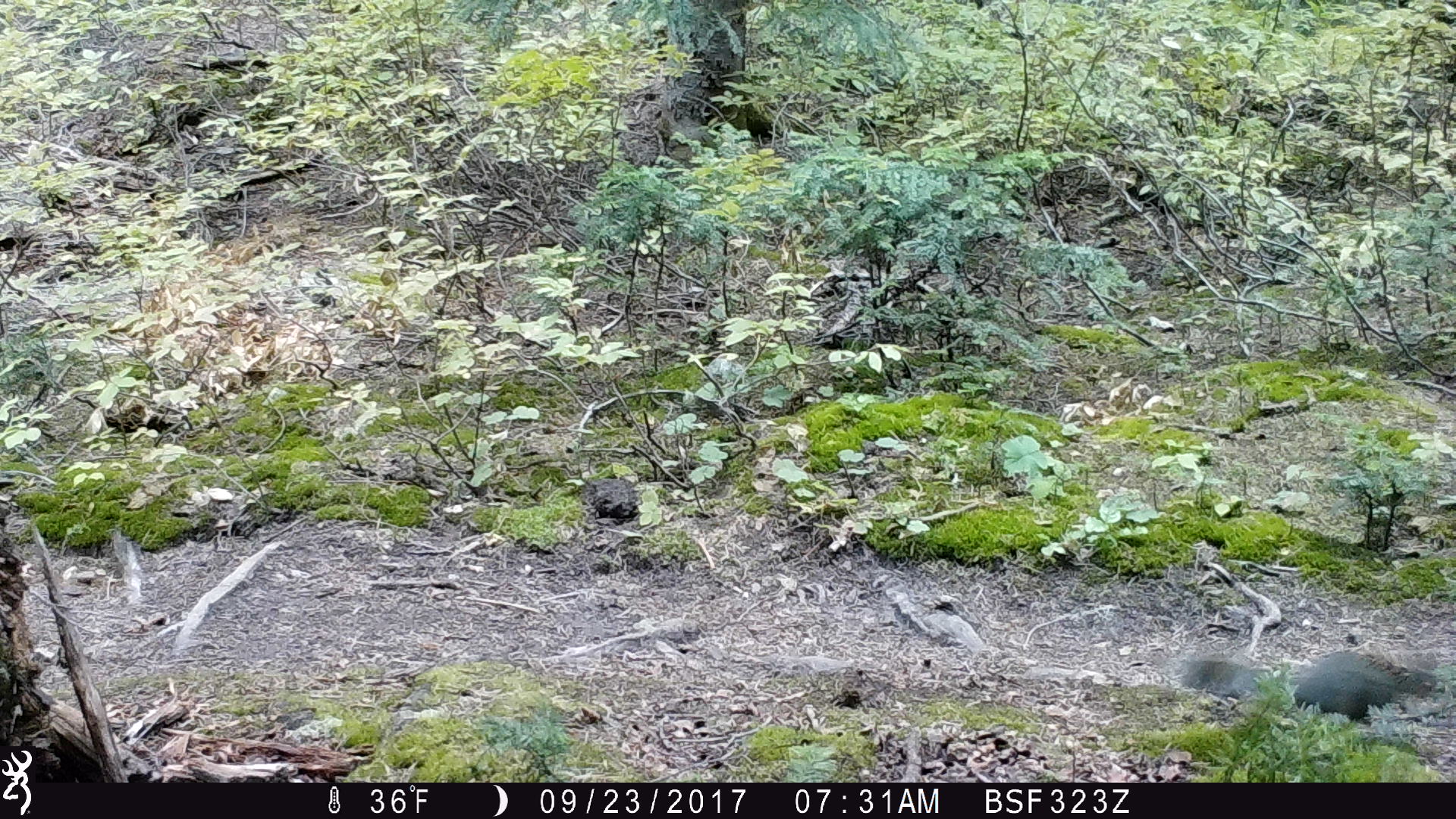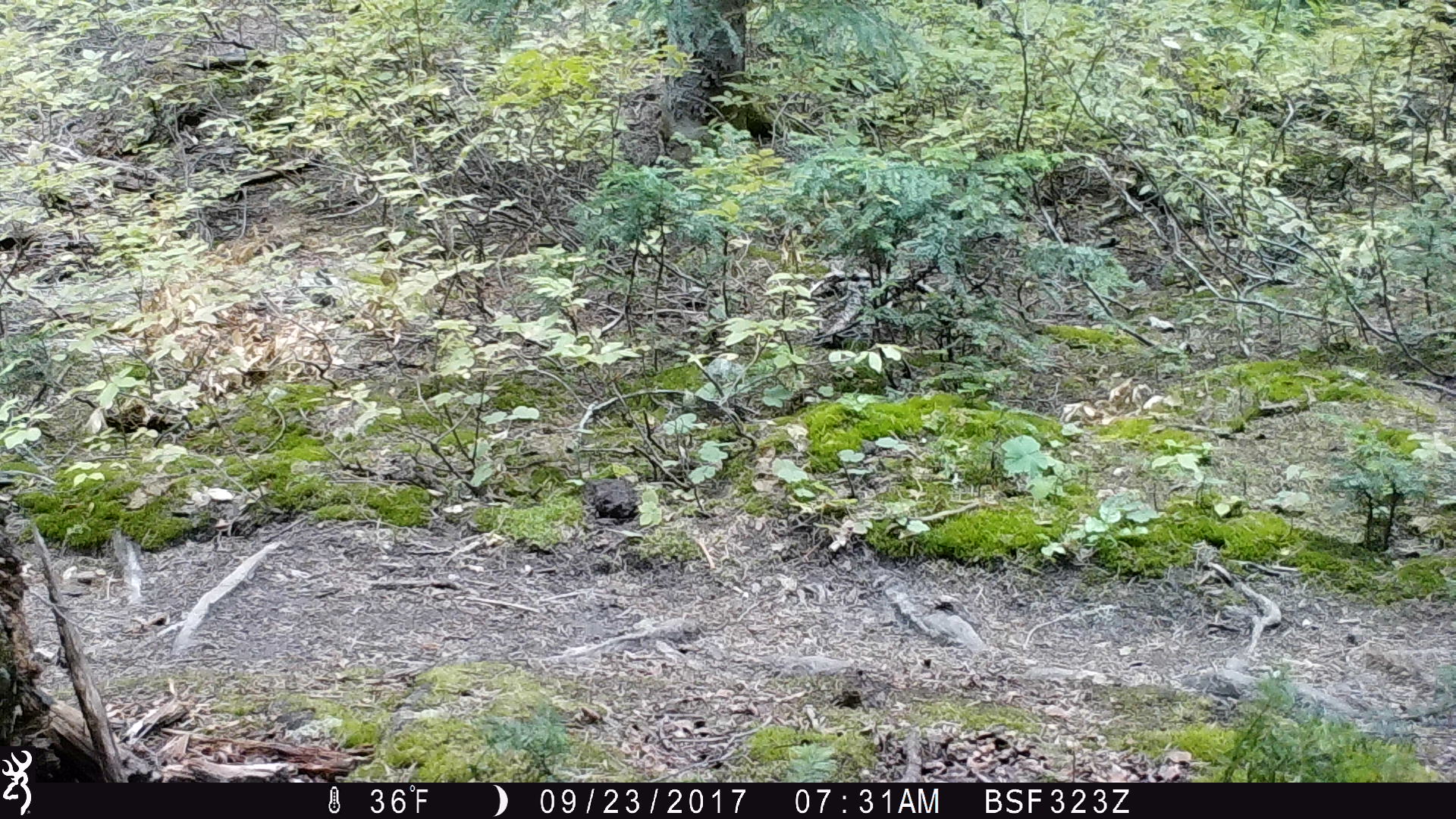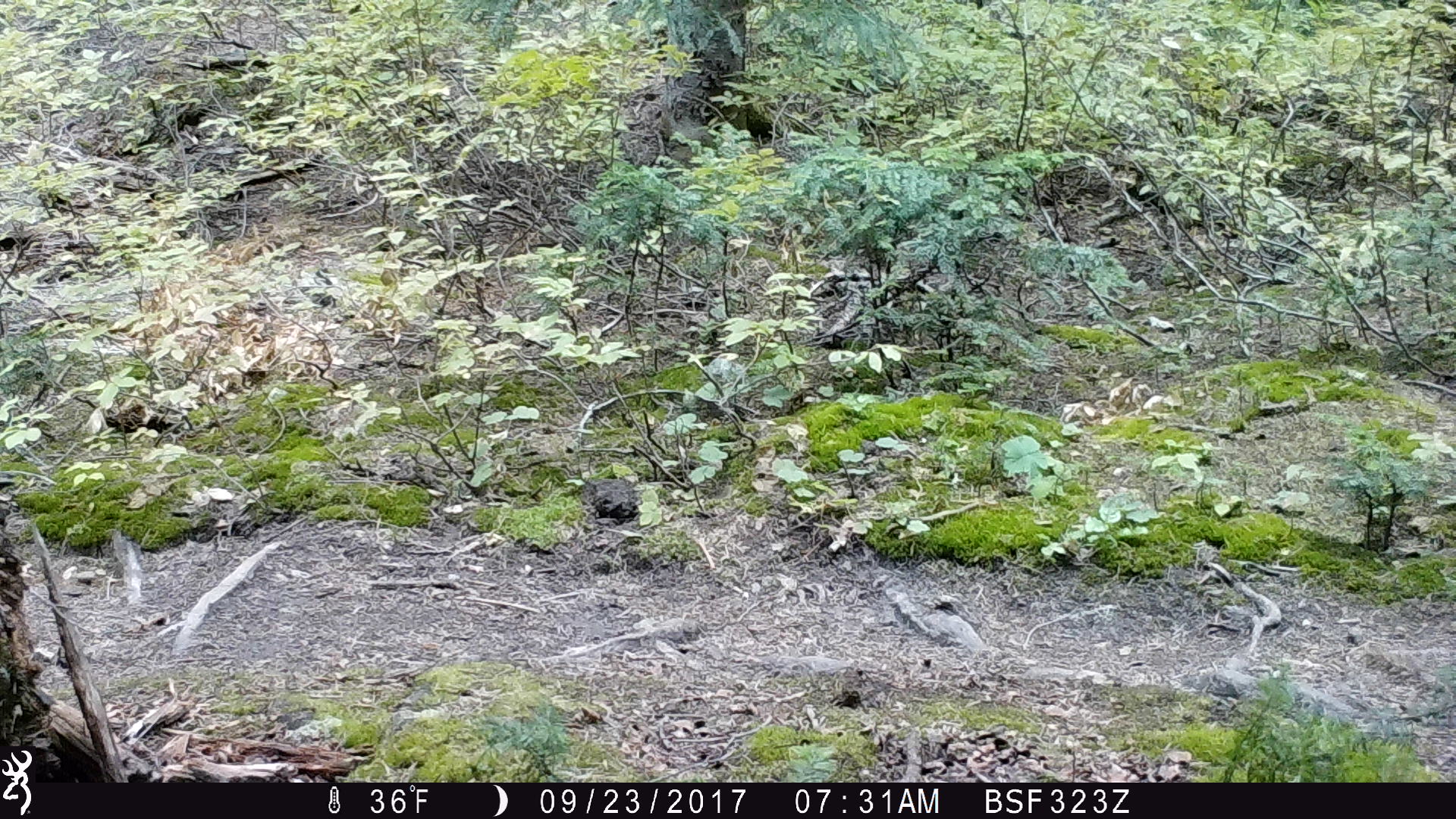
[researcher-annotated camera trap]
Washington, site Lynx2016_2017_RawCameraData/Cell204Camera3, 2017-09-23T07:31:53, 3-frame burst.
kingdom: Animalia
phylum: Chordata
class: Mammalia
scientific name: Mammalia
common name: small mammal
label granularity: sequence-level